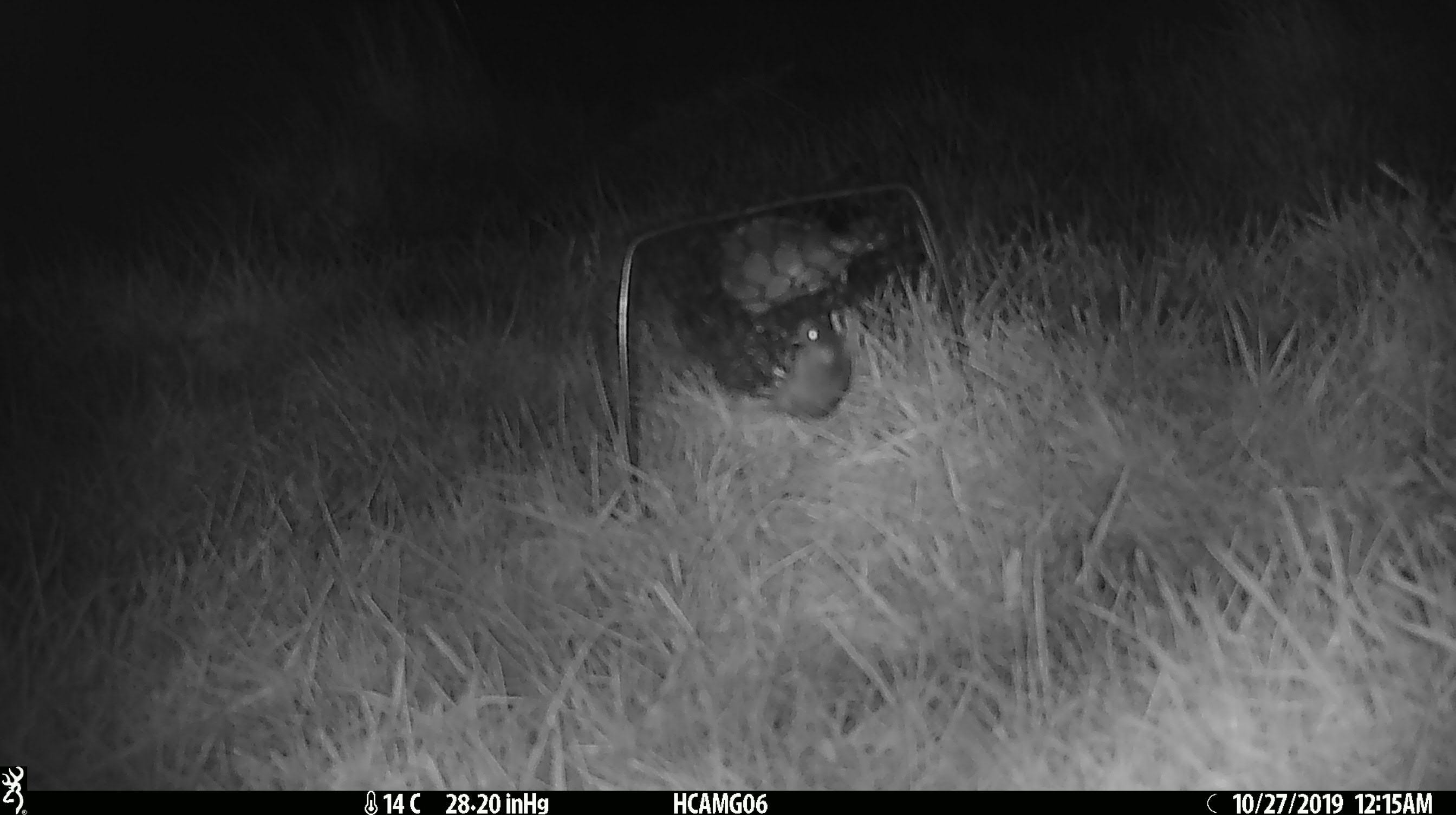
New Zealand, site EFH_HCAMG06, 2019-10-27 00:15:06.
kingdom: Animalia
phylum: Chordata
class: Mammalia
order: Rodentia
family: Muridae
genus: Mus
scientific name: Mus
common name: mouse